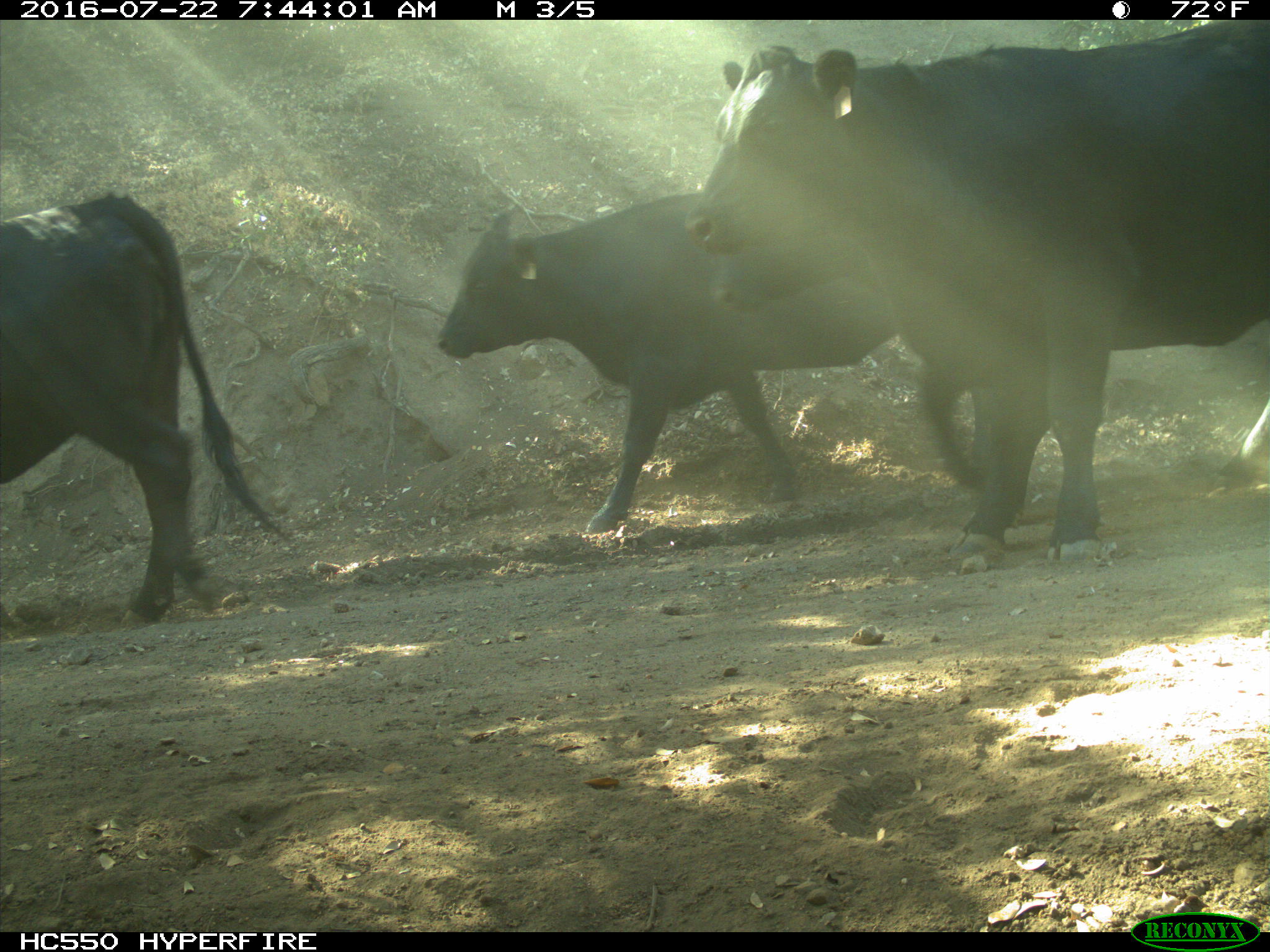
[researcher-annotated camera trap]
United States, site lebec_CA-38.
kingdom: Animalia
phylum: Chordata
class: Mammalia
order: Artiodactyla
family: Bovidae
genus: Bos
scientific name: Bos taurus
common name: domestic cow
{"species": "Bos taurus (domestic cow)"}